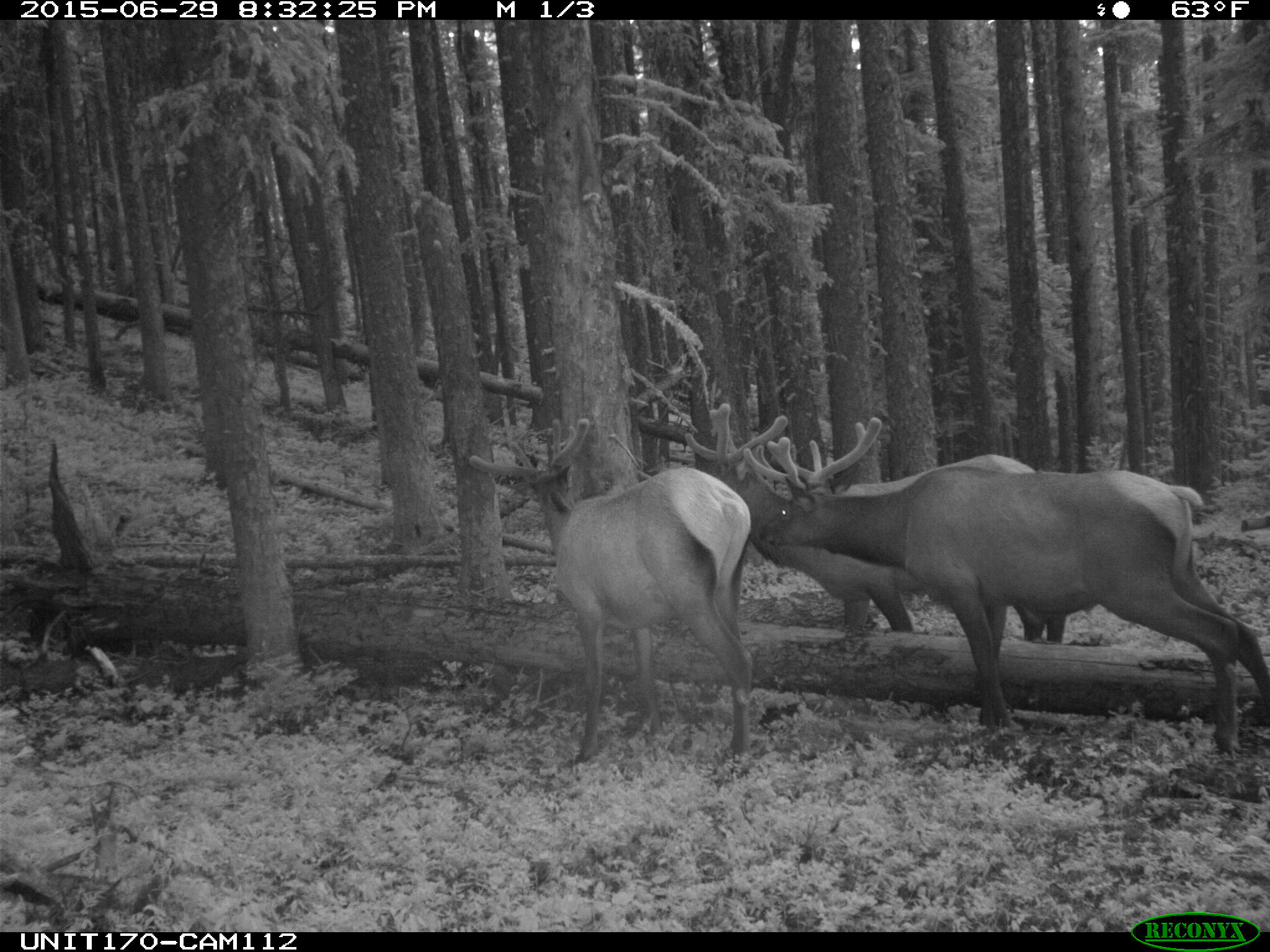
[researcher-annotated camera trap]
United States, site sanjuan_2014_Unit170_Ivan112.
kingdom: Animalia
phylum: Chordata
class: Mammalia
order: Artiodactyla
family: Cervidae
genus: Cervus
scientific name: Cervus elaphus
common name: red deer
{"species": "Cervus elaphus (red deer)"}